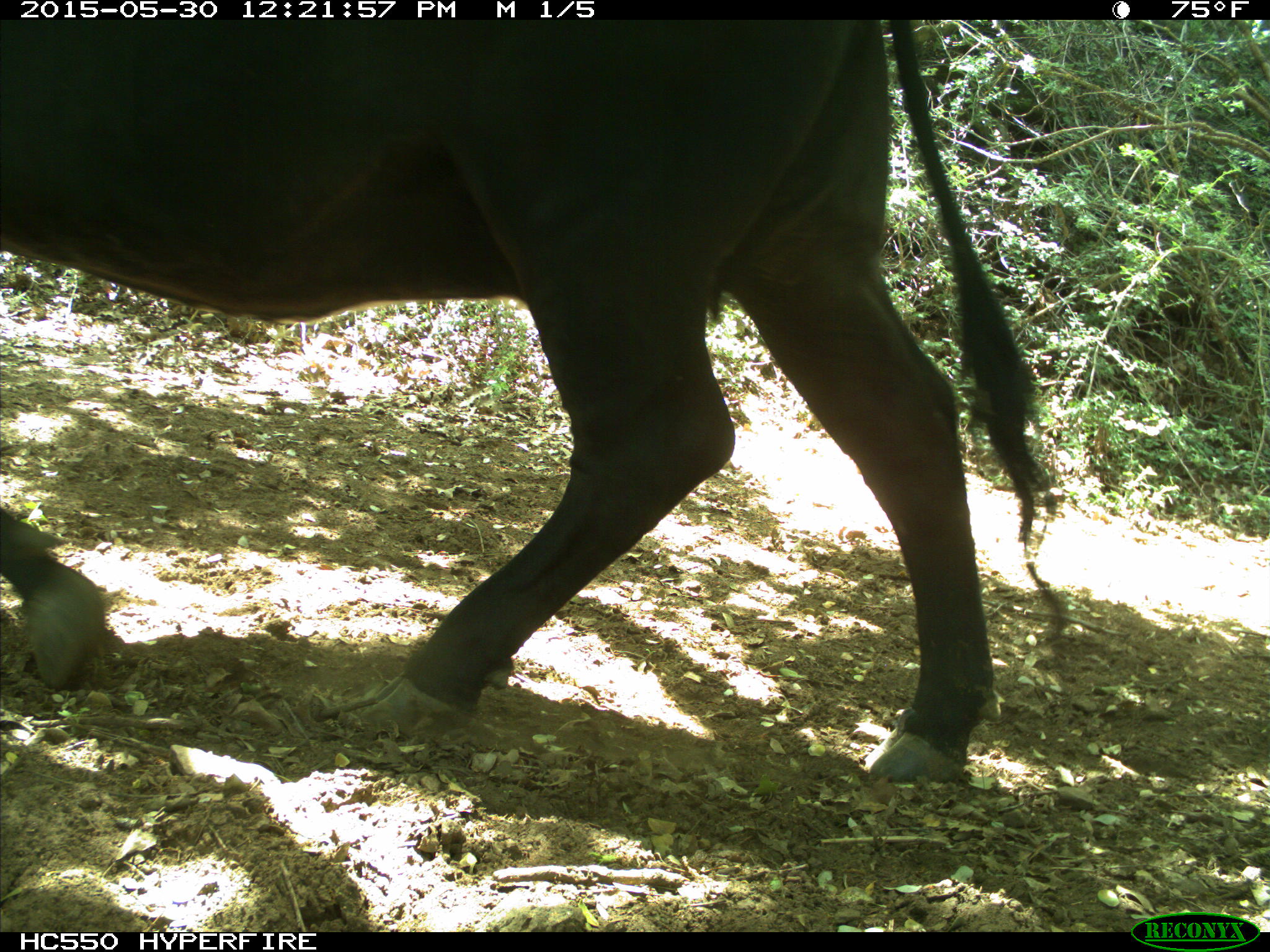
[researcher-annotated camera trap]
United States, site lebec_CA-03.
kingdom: Animalia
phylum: Chordata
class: Mammalia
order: Artiodactyla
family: Bovidae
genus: Bos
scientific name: Bos taurus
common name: domestic cow